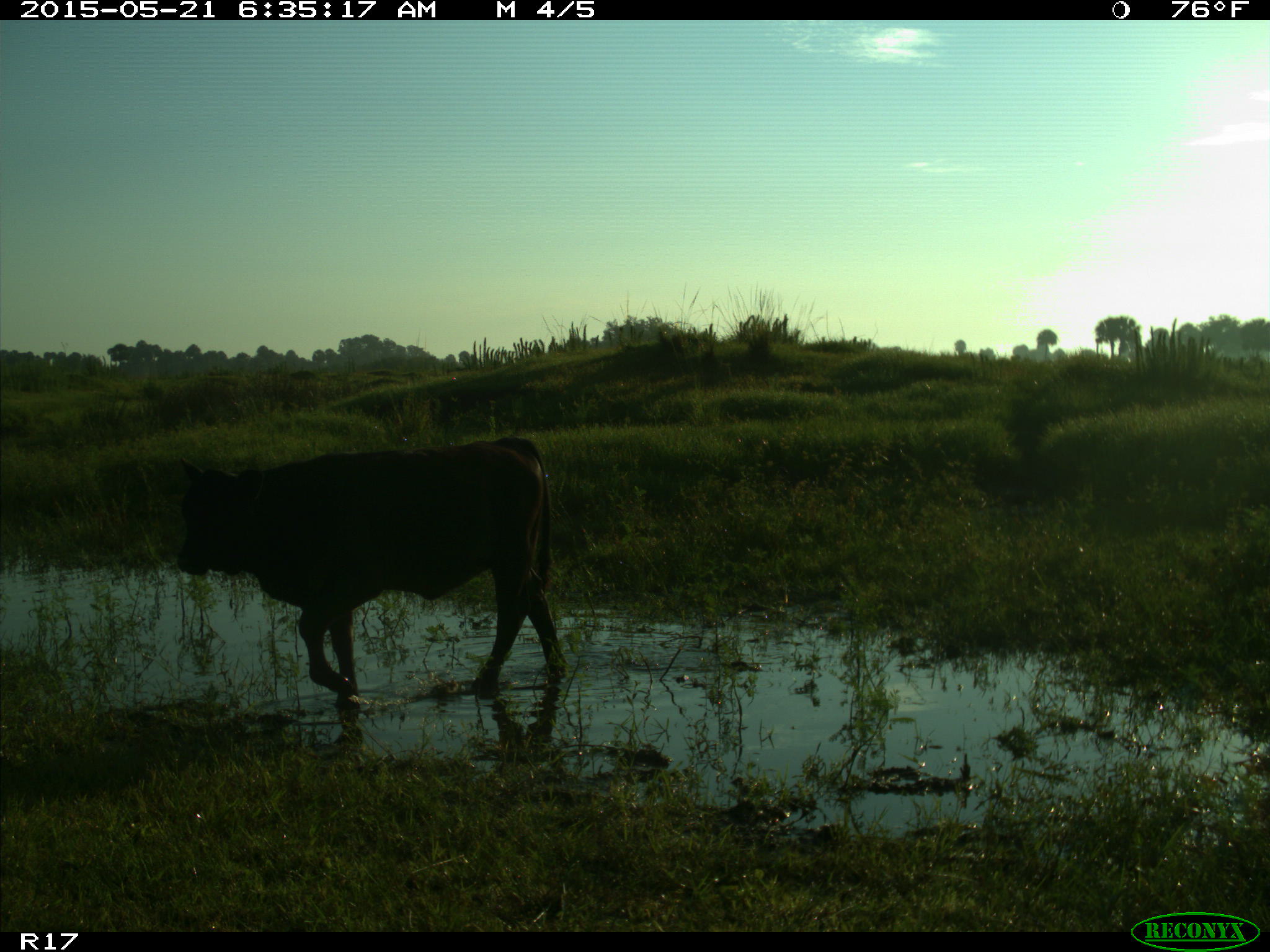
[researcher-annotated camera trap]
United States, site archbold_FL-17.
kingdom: Animalia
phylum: Chordata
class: Mammalia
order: Artiodactyla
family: Bovidae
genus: Bos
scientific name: Bos taurus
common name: domestic cow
Bos taurus (domestic cow).